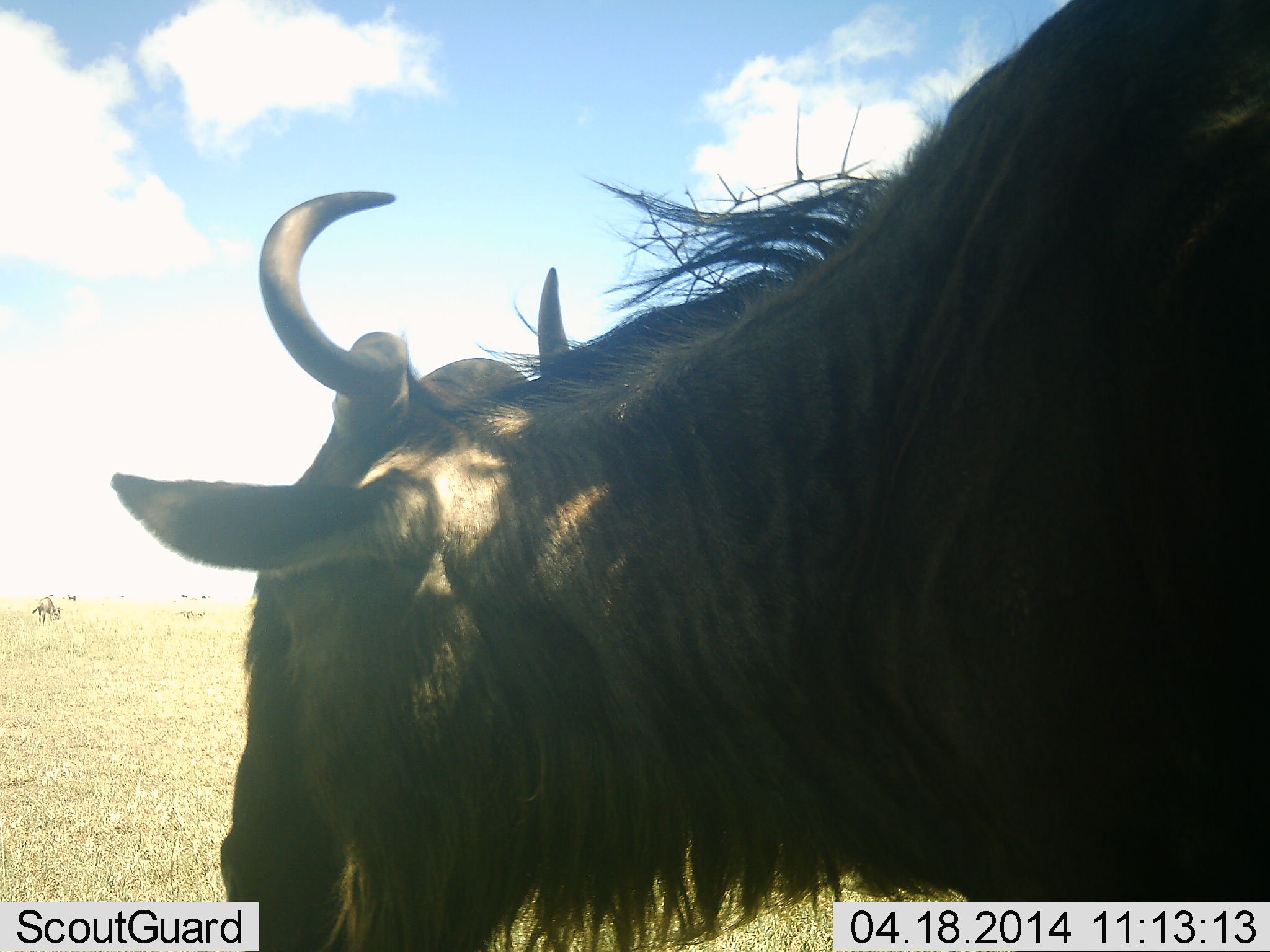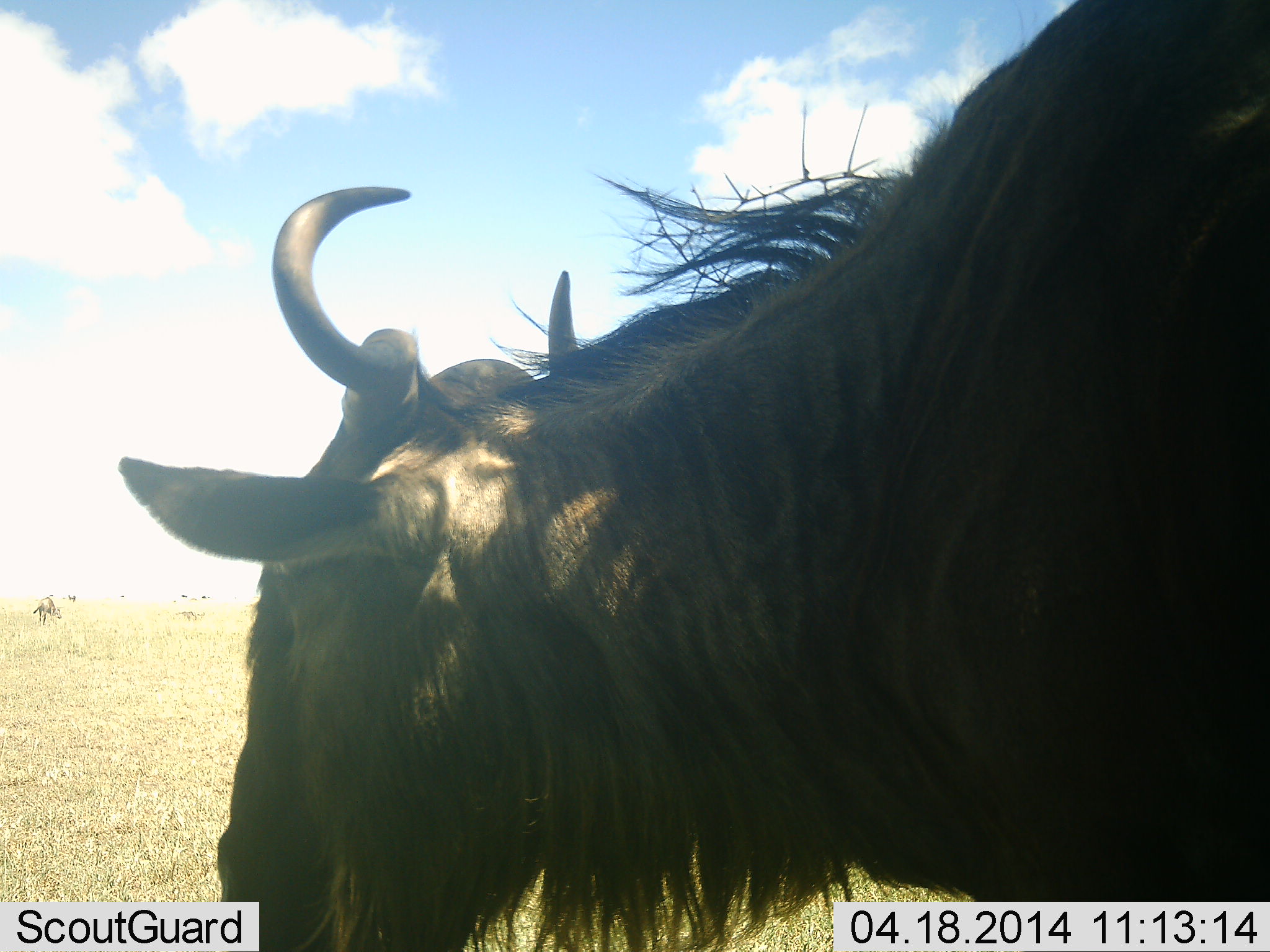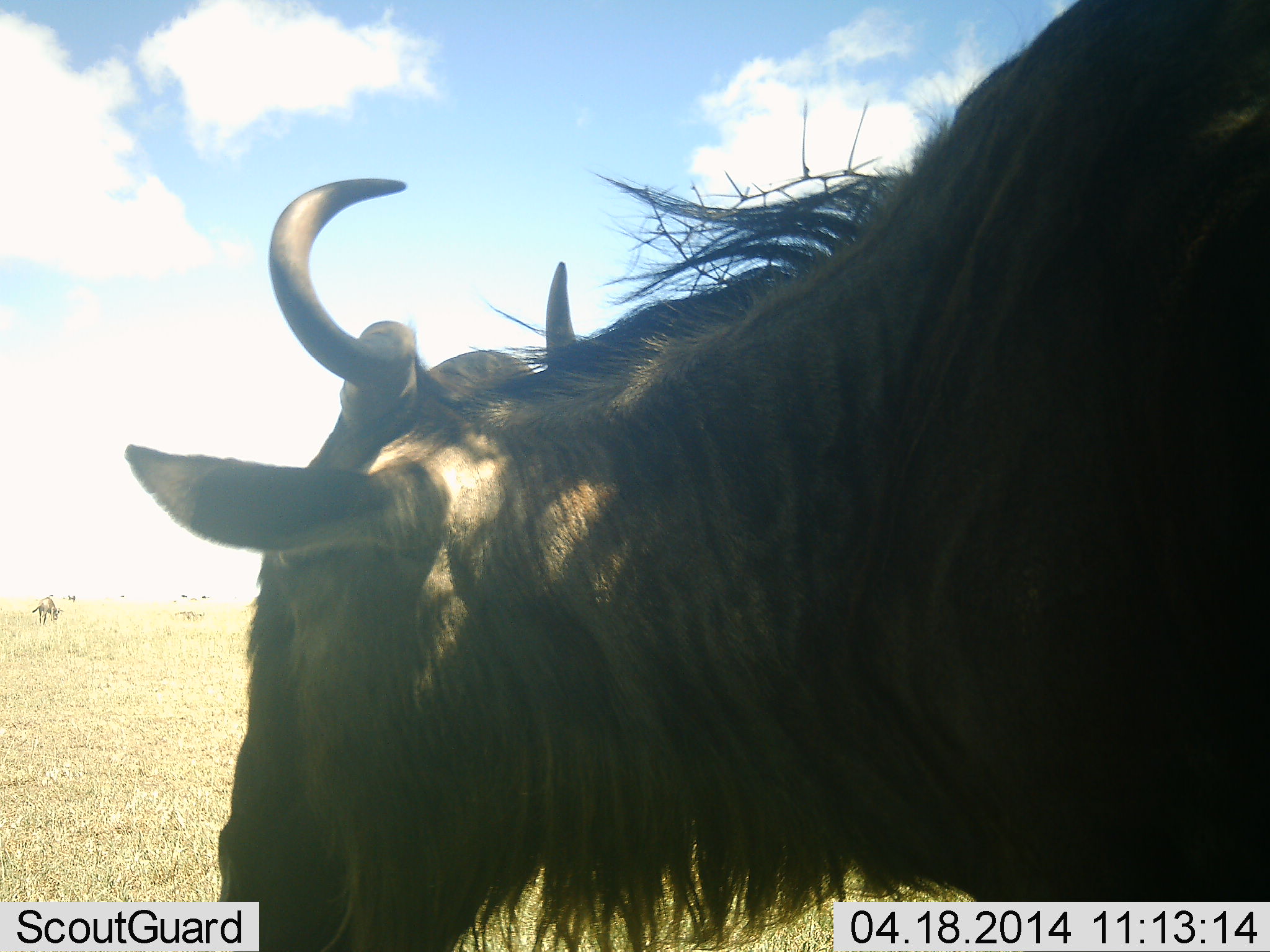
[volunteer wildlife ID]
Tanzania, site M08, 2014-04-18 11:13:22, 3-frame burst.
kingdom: Animalia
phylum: Chordata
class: Mammalia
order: Artiodactyla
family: Bovidae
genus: Connochaetes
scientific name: Connochaetes taurinus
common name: blue wildebeest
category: wildebeest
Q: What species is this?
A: Wildebeest (blue wildebeest) (Connochaetes taurinus).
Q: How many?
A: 1.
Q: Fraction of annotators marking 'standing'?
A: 90%.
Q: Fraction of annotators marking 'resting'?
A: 0%.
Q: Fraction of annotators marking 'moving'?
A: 0%.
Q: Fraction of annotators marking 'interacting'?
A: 0%.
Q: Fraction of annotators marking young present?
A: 0%.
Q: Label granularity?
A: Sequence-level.